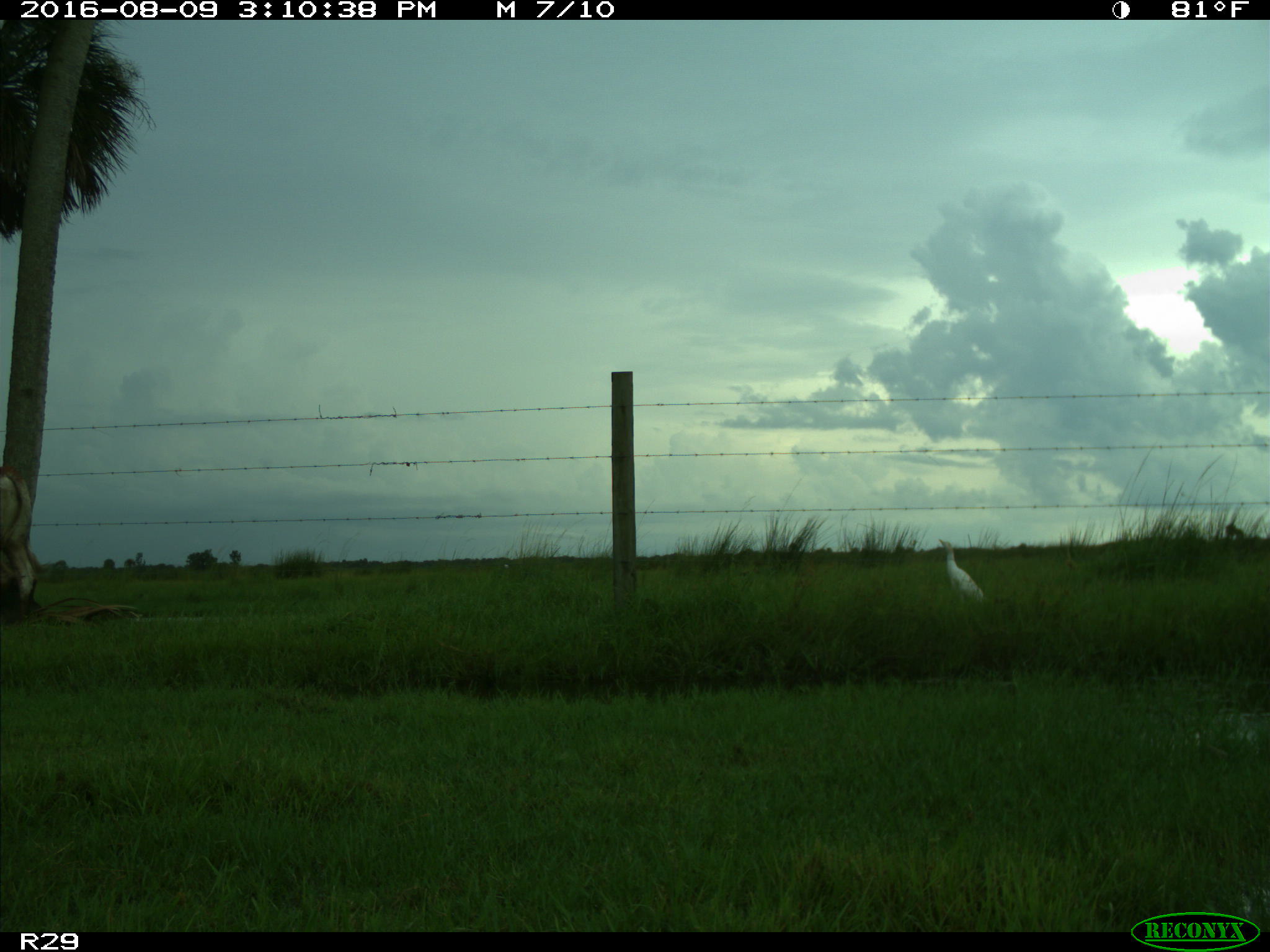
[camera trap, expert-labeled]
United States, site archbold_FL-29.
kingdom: Animalia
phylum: Chordata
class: Mammalia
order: Artiodactyla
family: Bovidae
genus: Bos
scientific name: Bos taurus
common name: domestic cow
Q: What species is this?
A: Bos taurus (domestic cow).